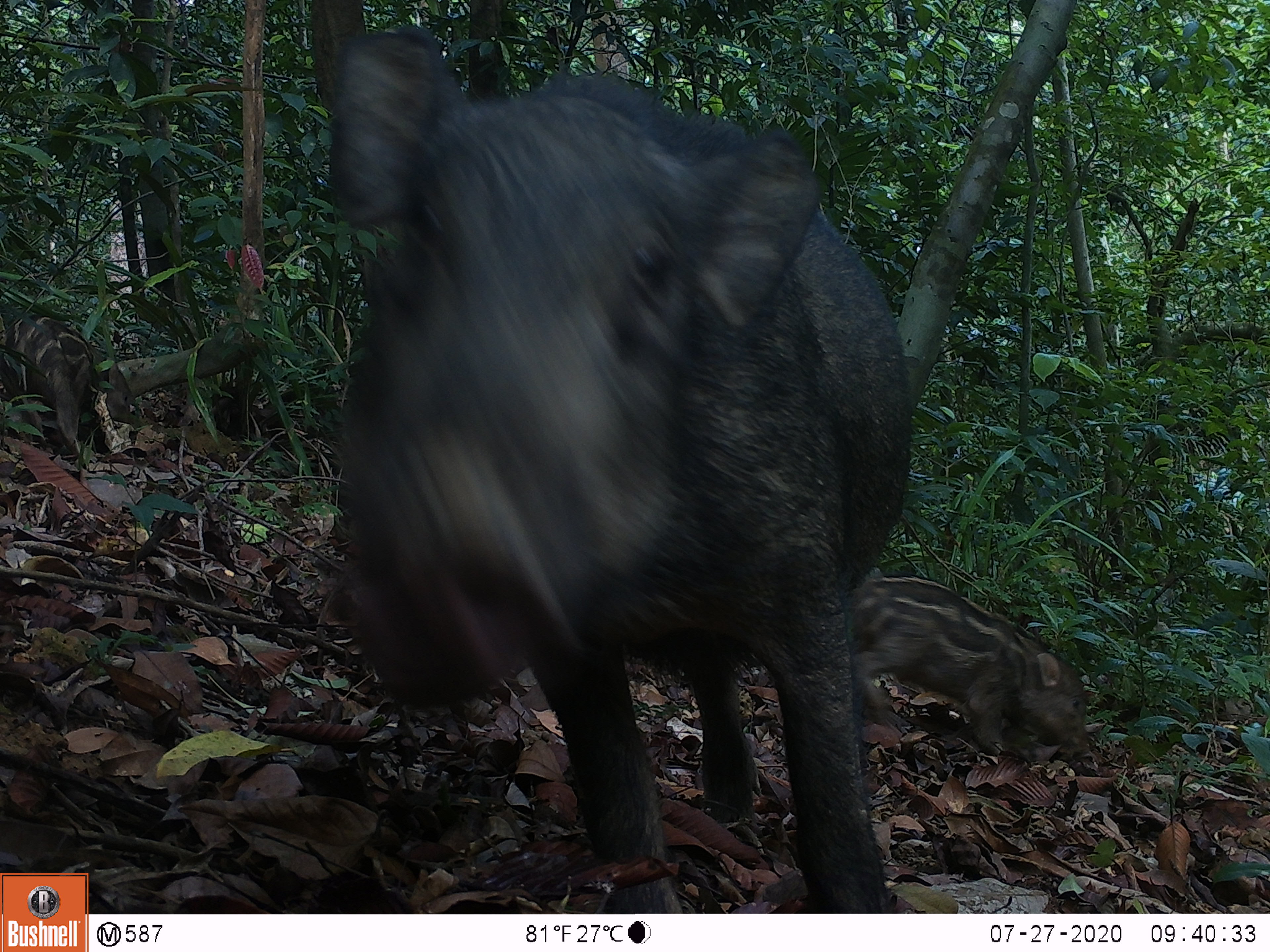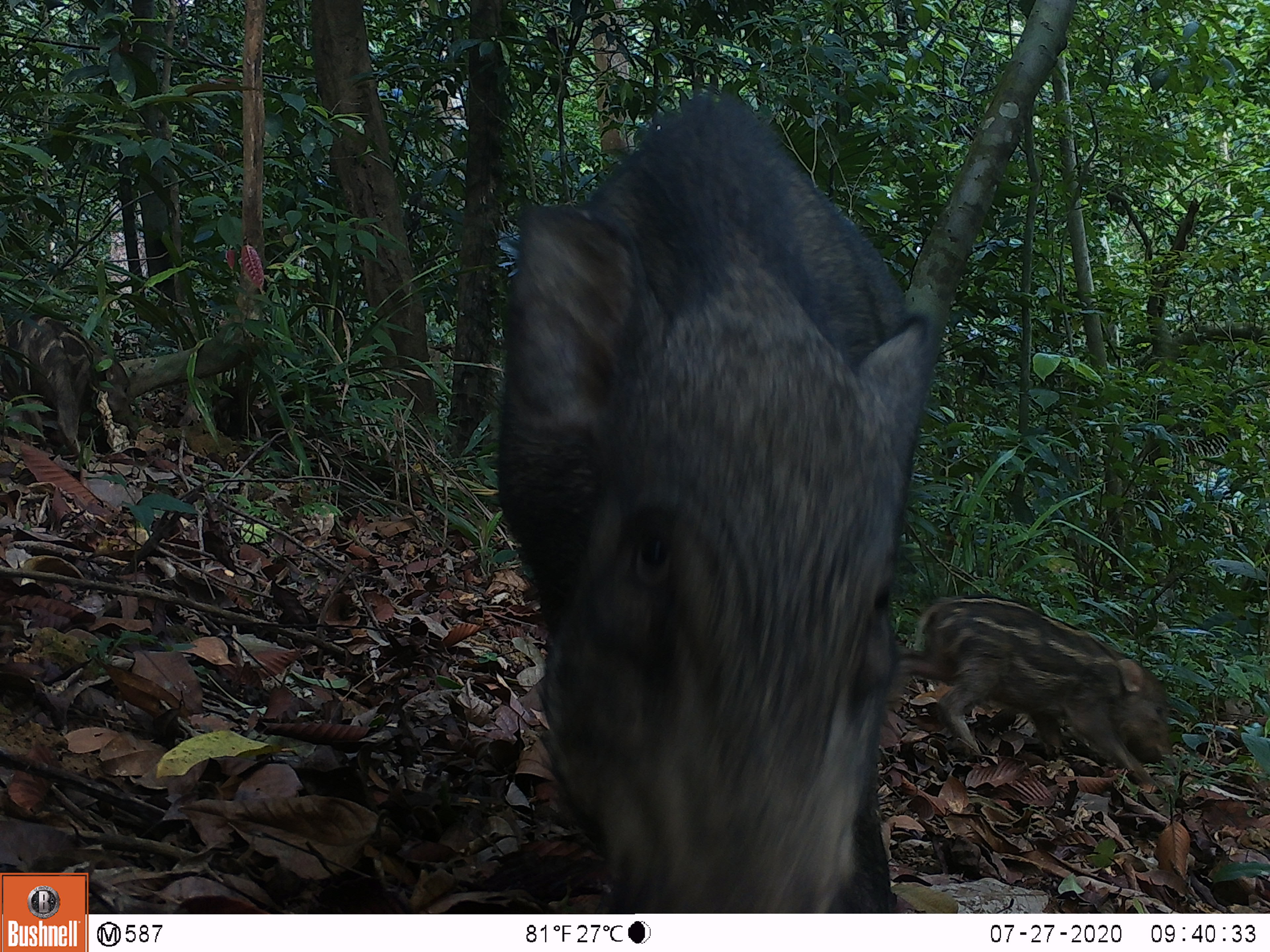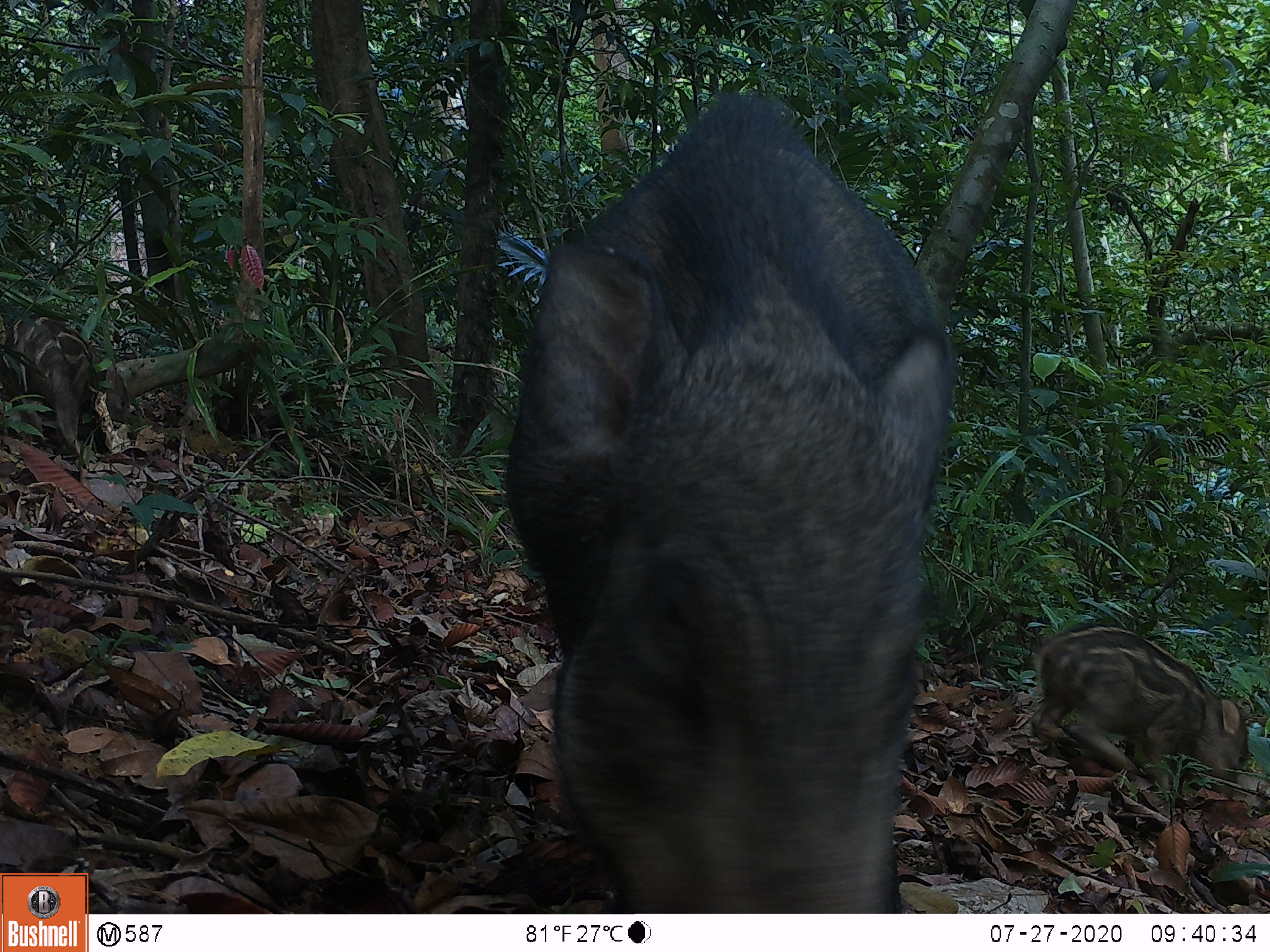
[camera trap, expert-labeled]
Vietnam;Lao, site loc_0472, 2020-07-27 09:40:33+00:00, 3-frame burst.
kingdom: Animalia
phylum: Chordata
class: Mammalia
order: Artiodactyla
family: Suidae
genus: Sus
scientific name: Sus scrofa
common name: eurasian wild pig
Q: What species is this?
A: Eurasian wild pig (Sus scrofa).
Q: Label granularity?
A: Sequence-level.